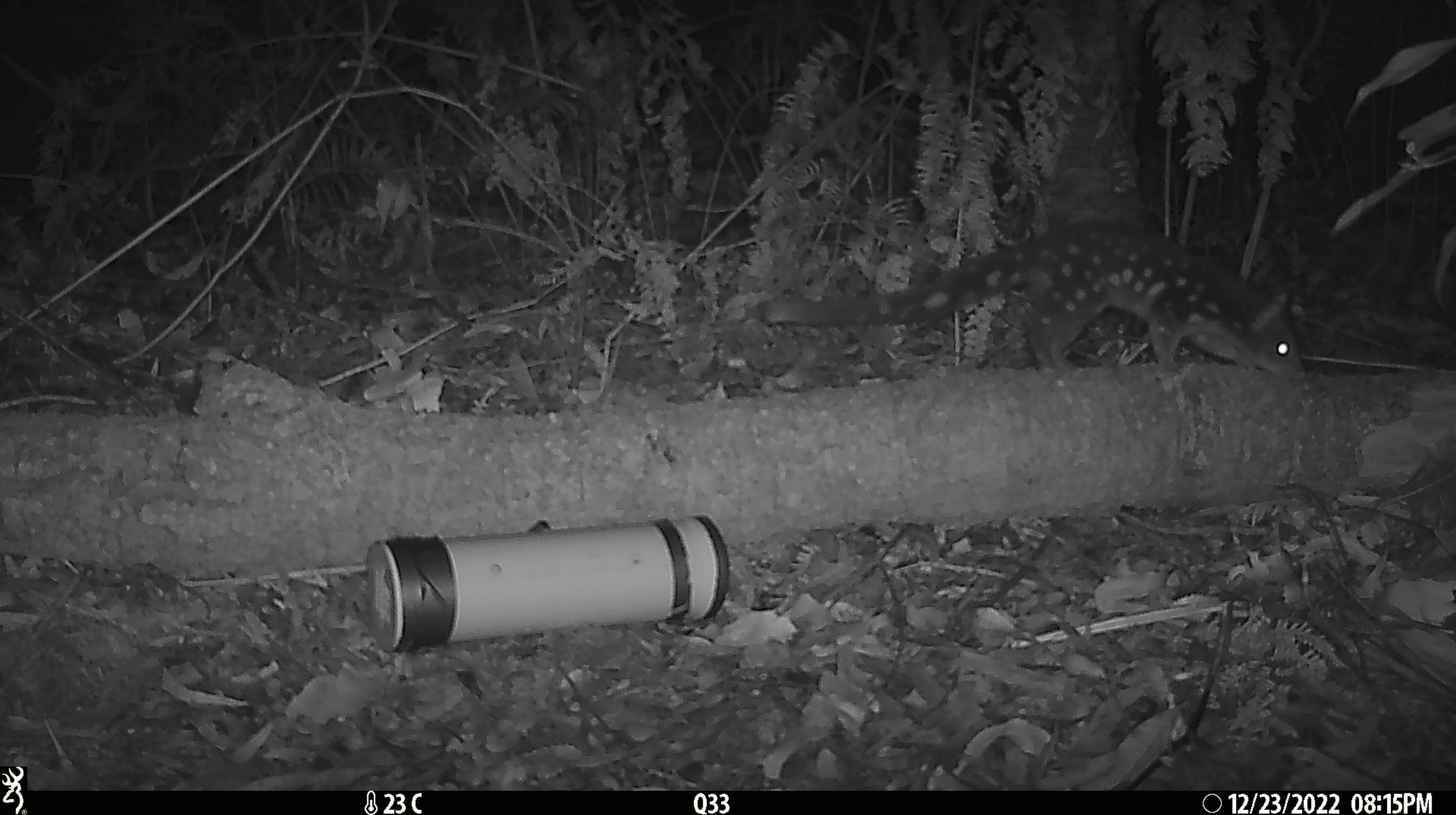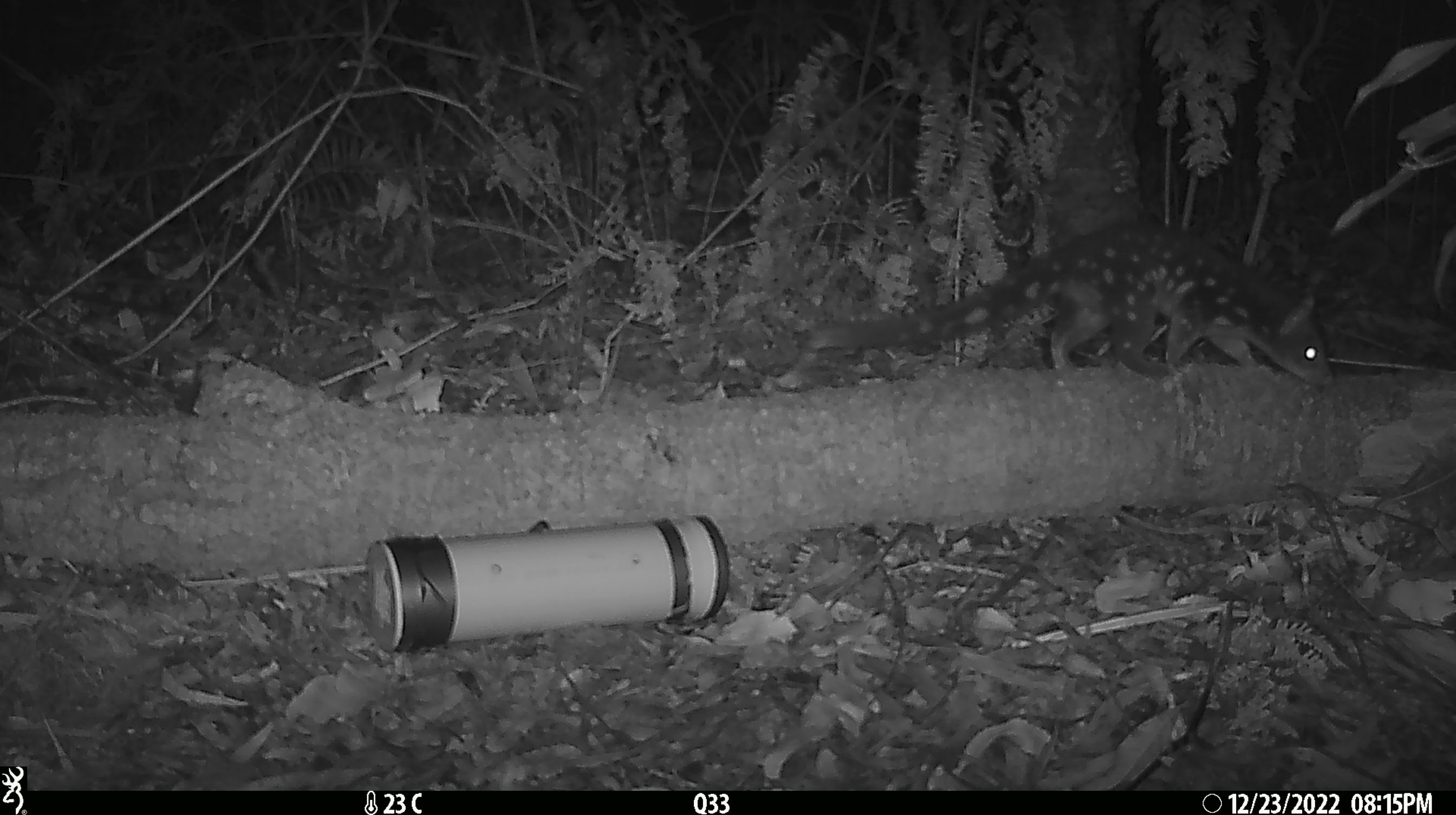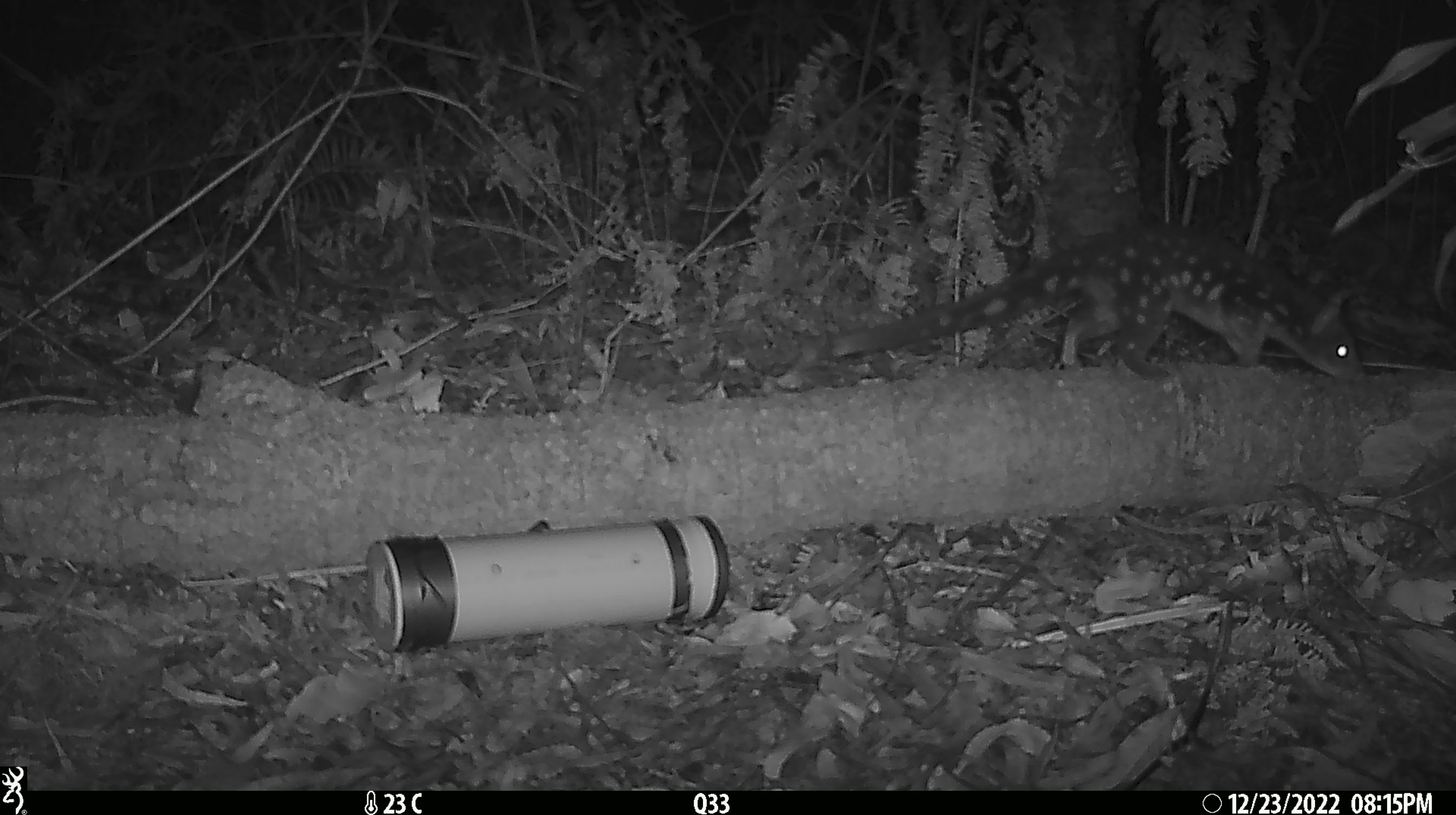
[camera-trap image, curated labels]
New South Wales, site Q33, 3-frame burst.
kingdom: Animalia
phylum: Chordata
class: Mammalia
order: Dasyuromorphia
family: Dasyuridae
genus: Dasyurus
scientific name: Dasyurus maculatus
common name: spotted-tailed quoll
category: quoll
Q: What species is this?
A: Quoll (spotted-tailed quoll) (Dasyurus maculatus).